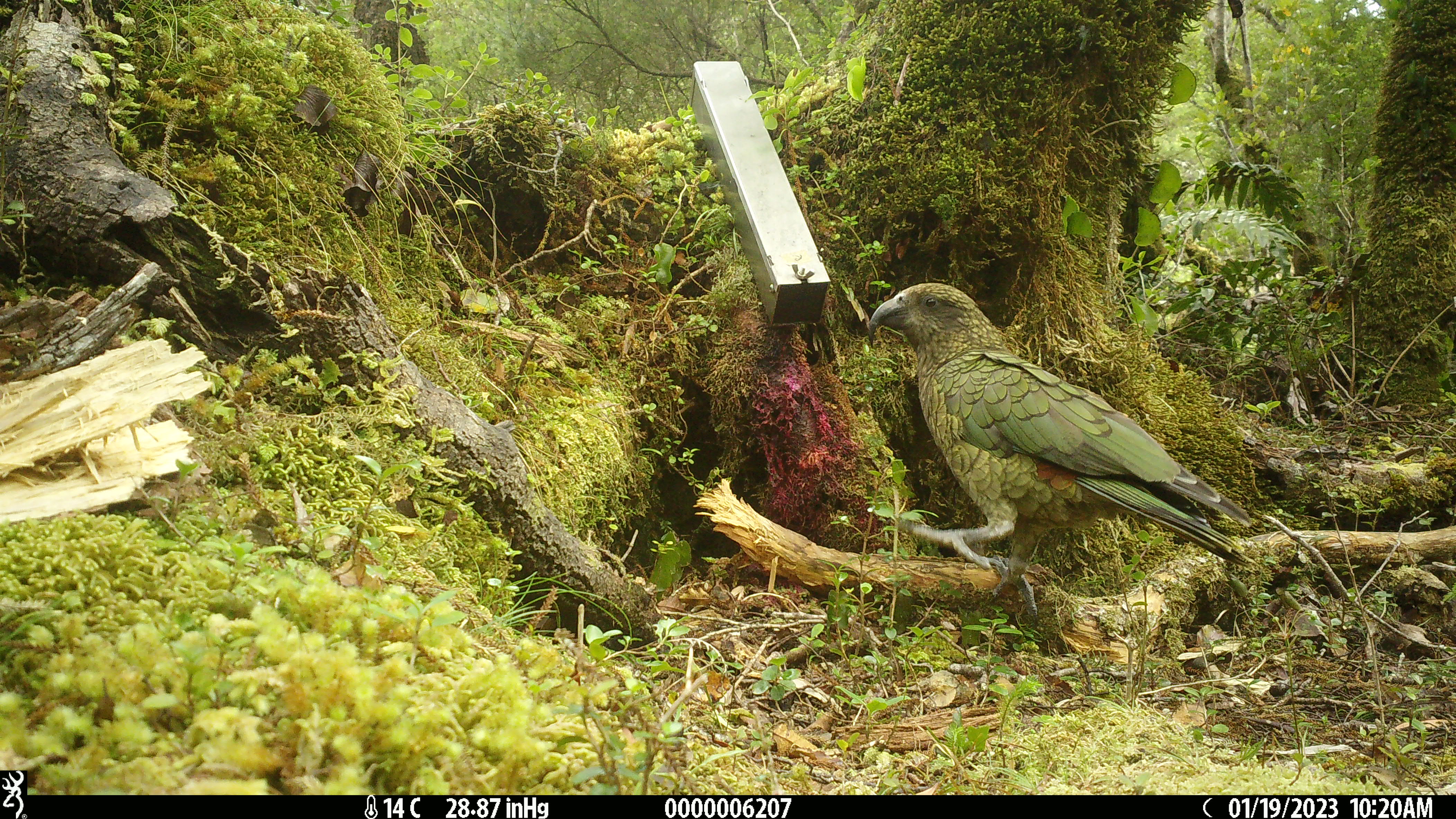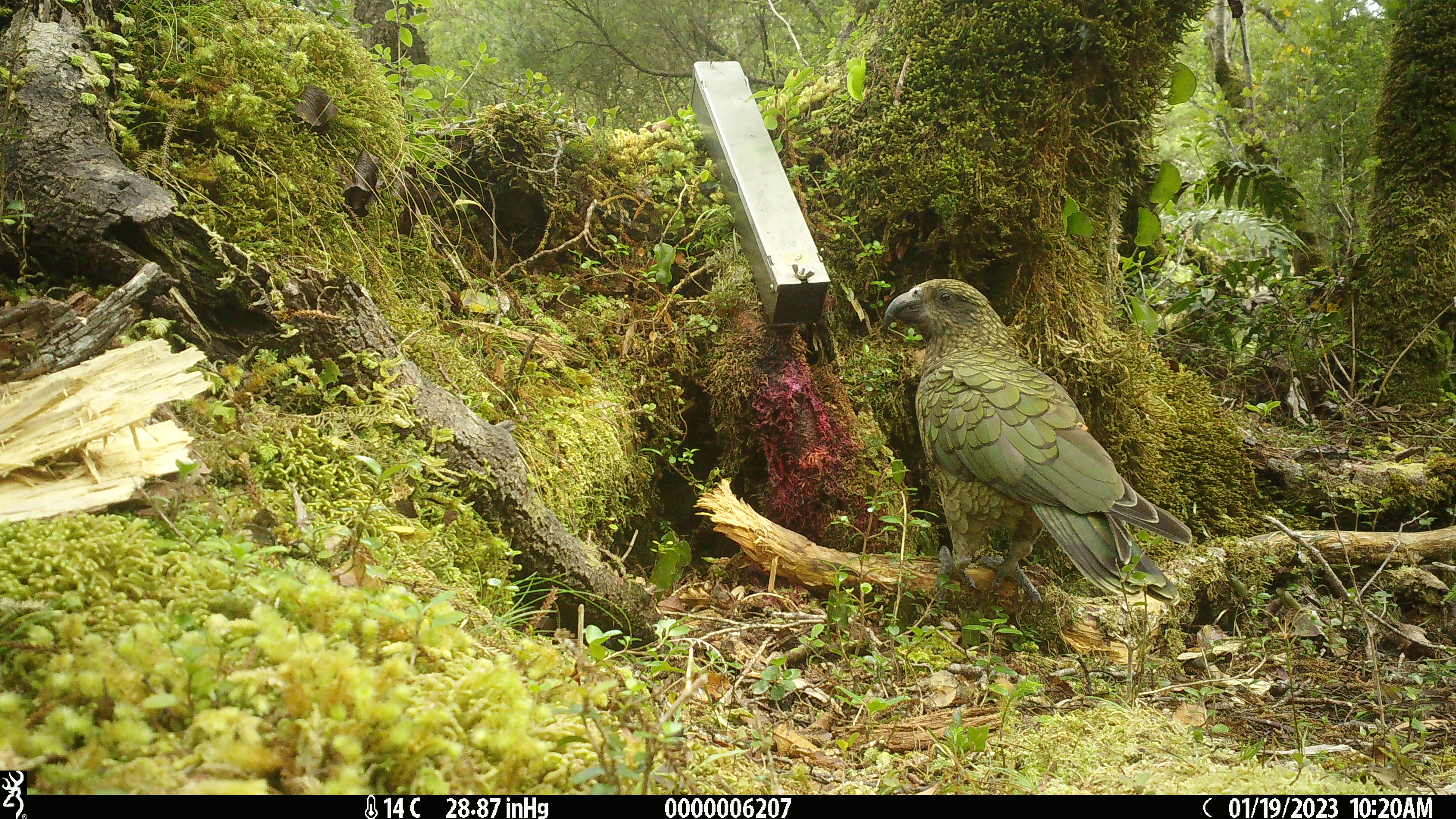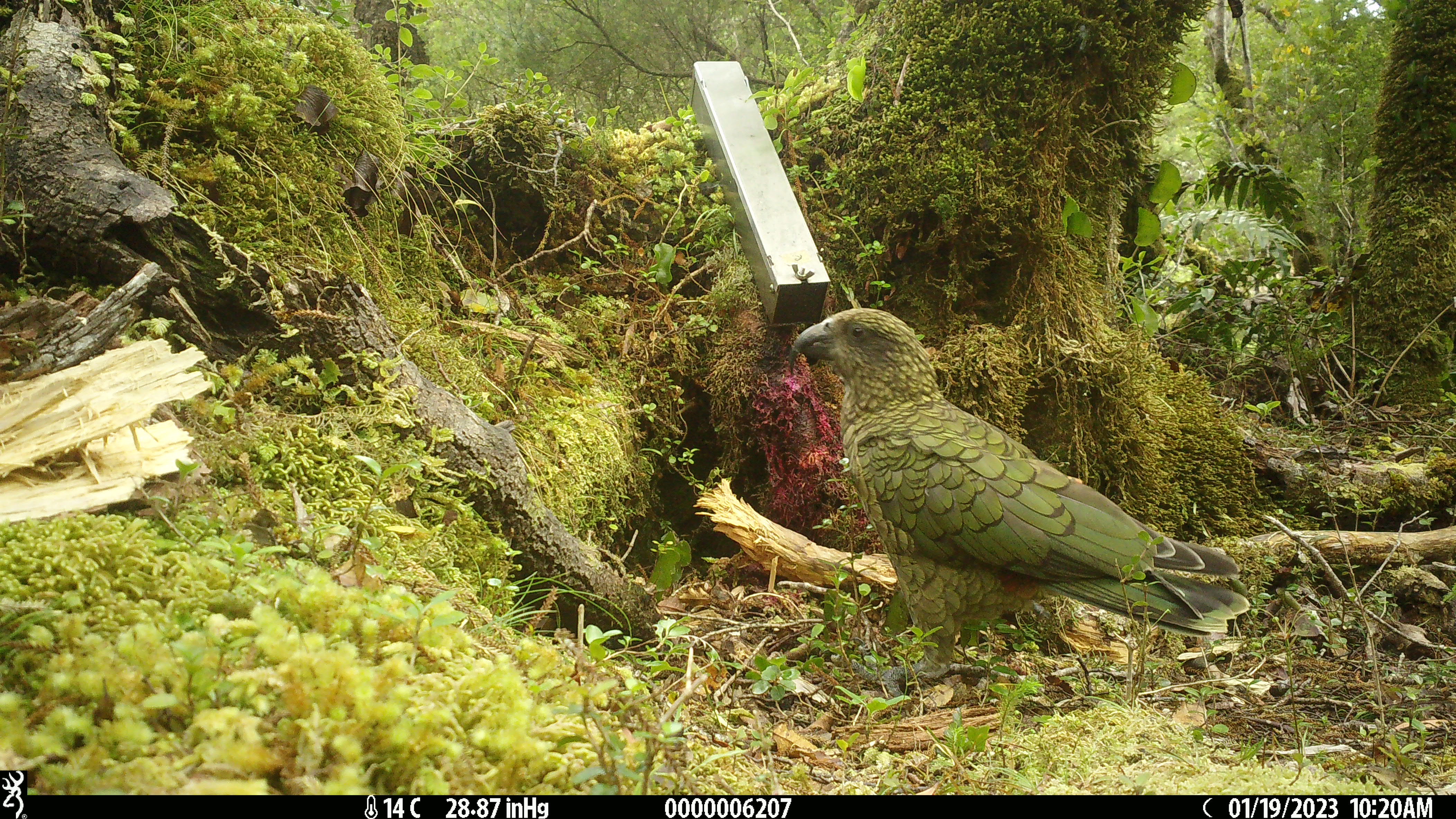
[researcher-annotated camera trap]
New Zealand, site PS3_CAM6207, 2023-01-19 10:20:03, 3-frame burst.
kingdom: Animalia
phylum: Chordata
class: Aves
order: Psittaciformes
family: Strigopidae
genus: Nestor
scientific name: Nestor notabilis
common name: kea